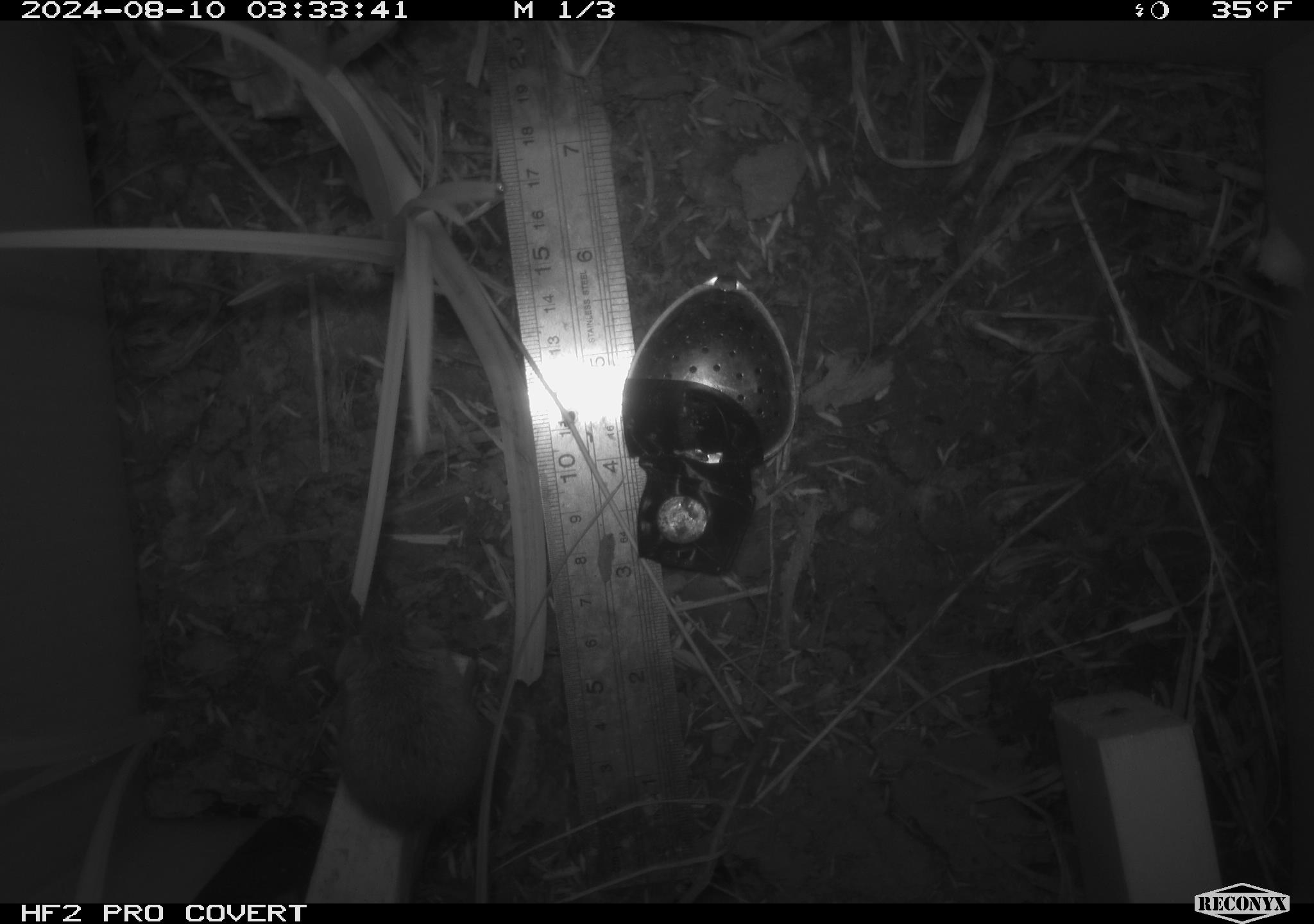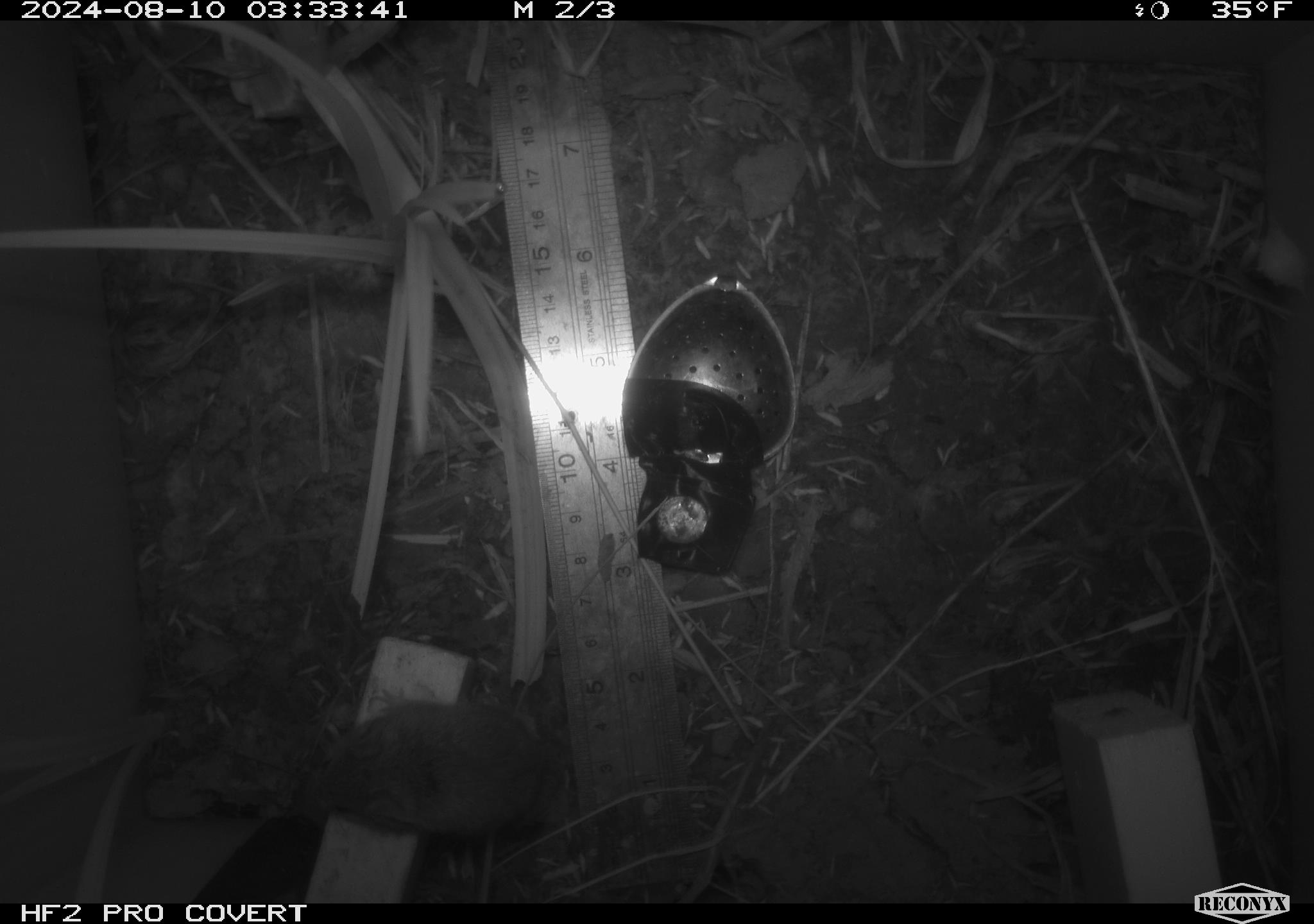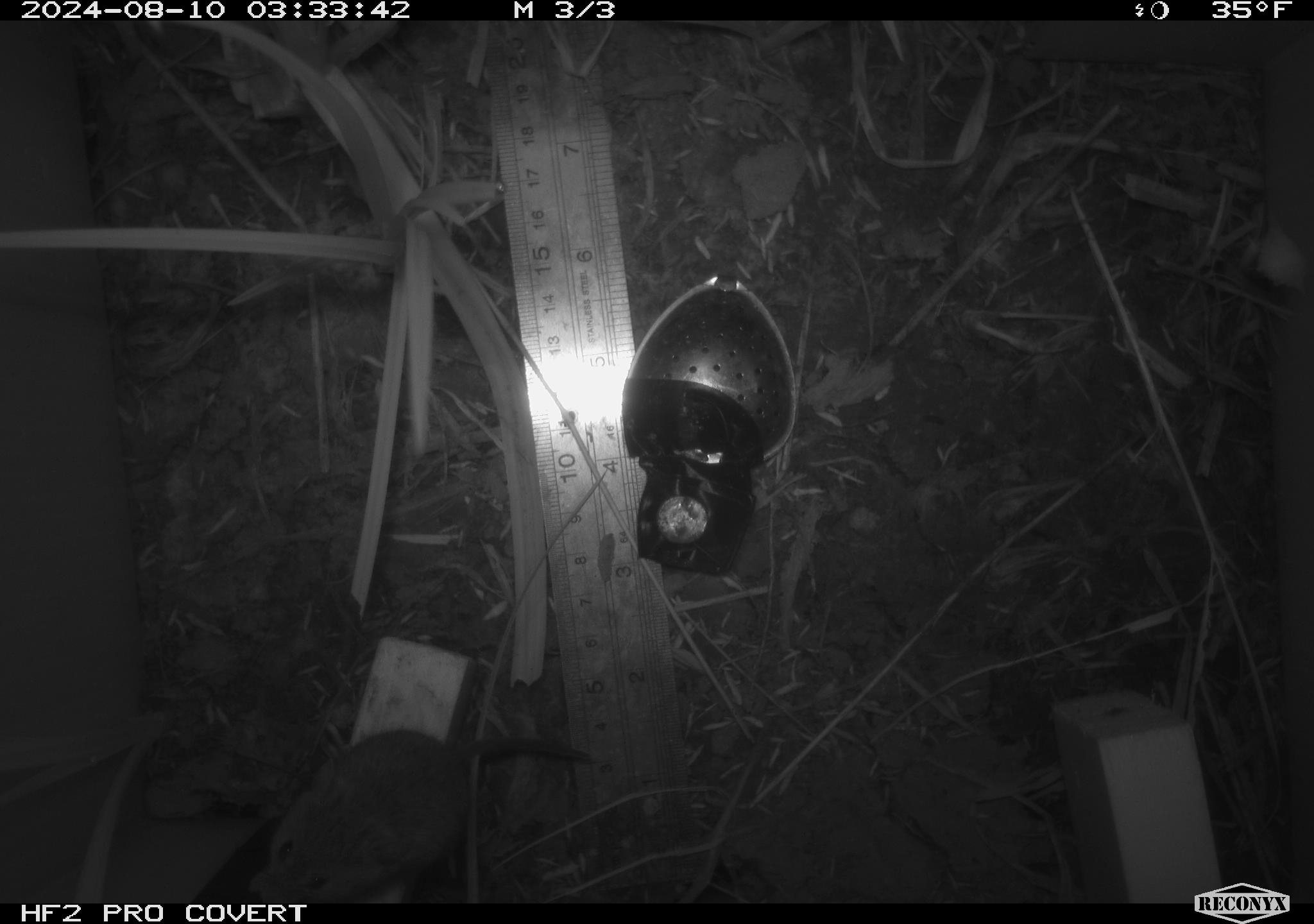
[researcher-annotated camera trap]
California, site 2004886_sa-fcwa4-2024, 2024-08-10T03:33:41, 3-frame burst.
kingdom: Animalia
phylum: Chordata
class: Mammalia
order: Rodentia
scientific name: Rodentia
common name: rodent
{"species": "rodent (Rodentia)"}